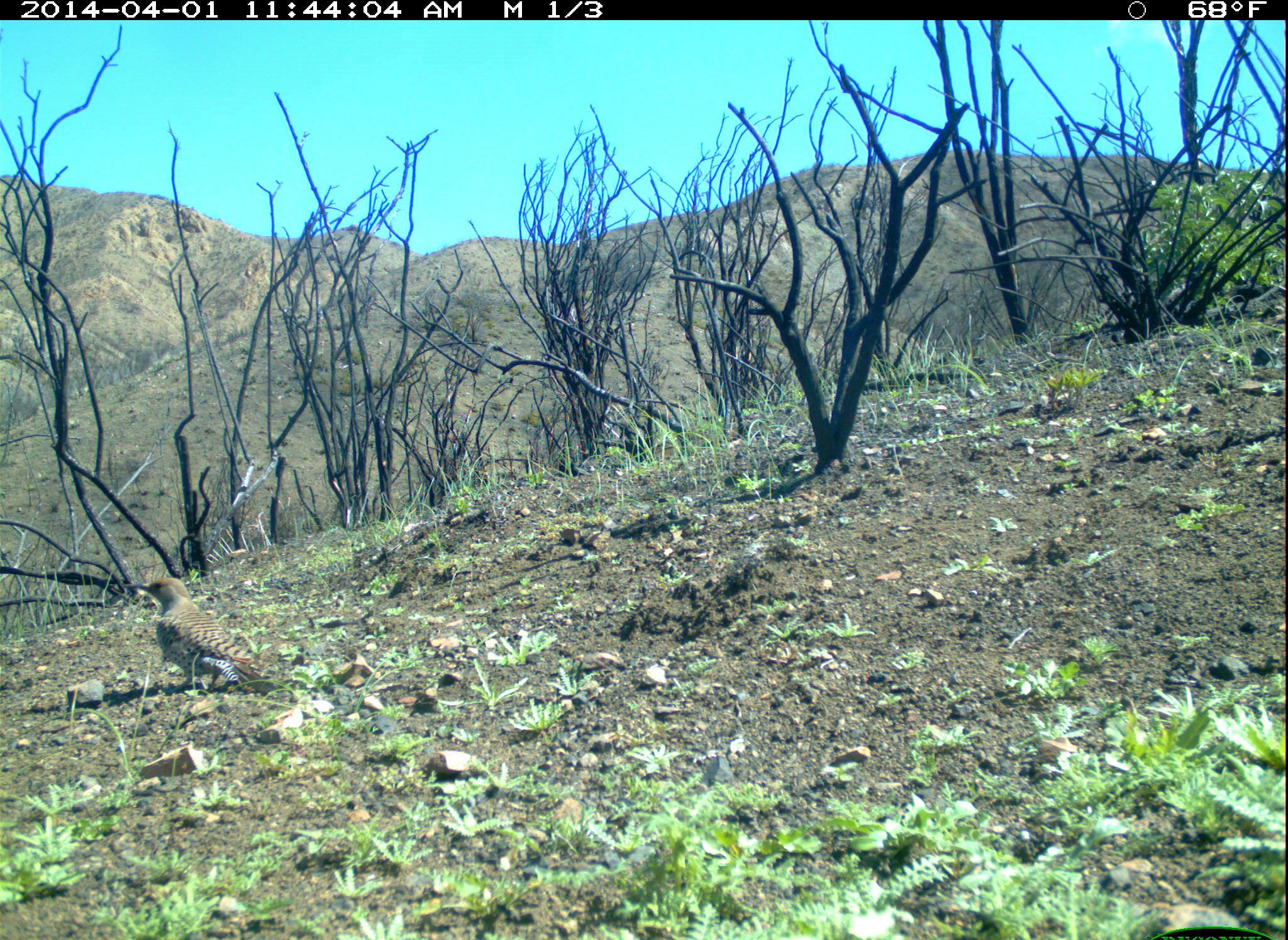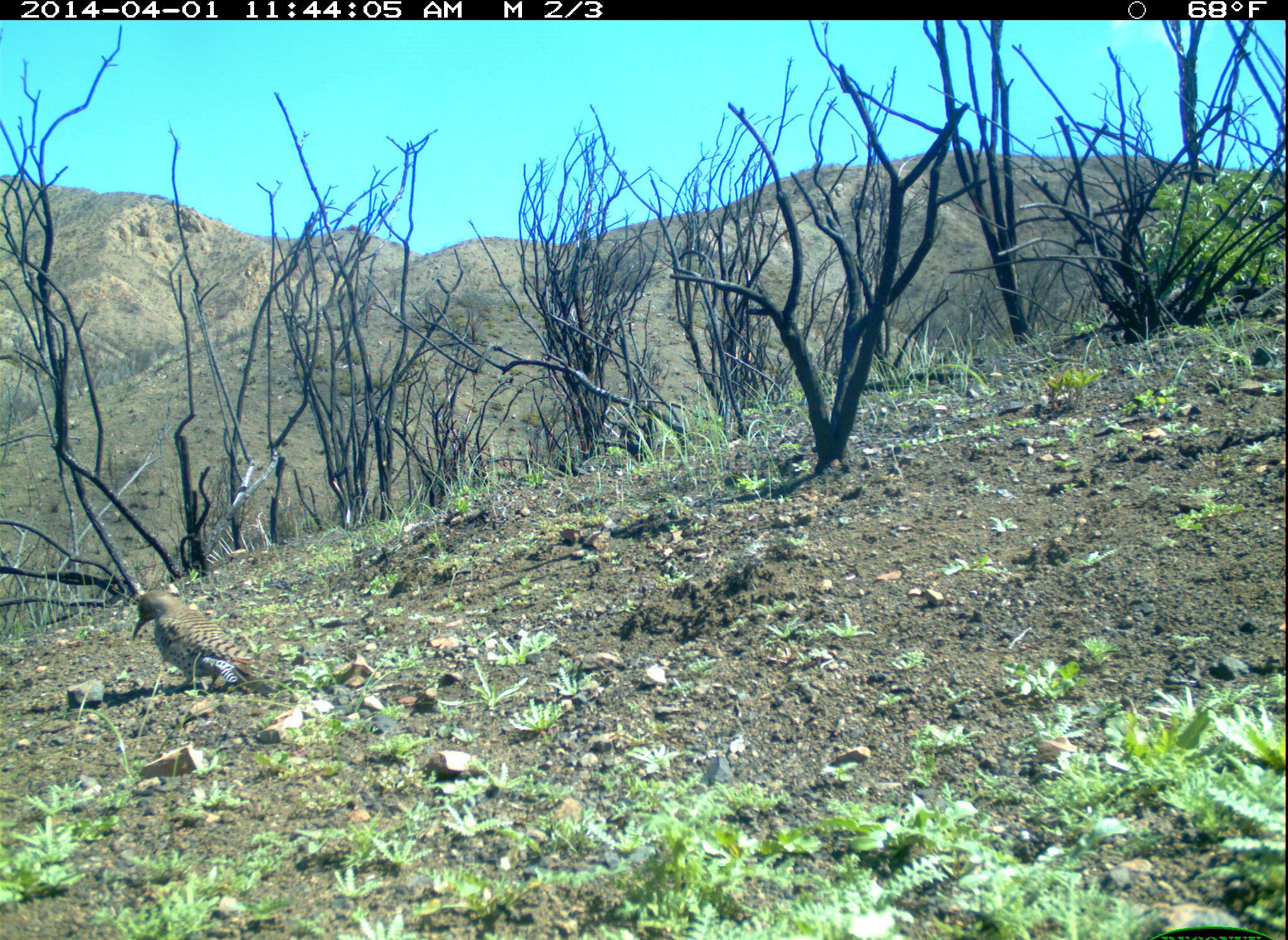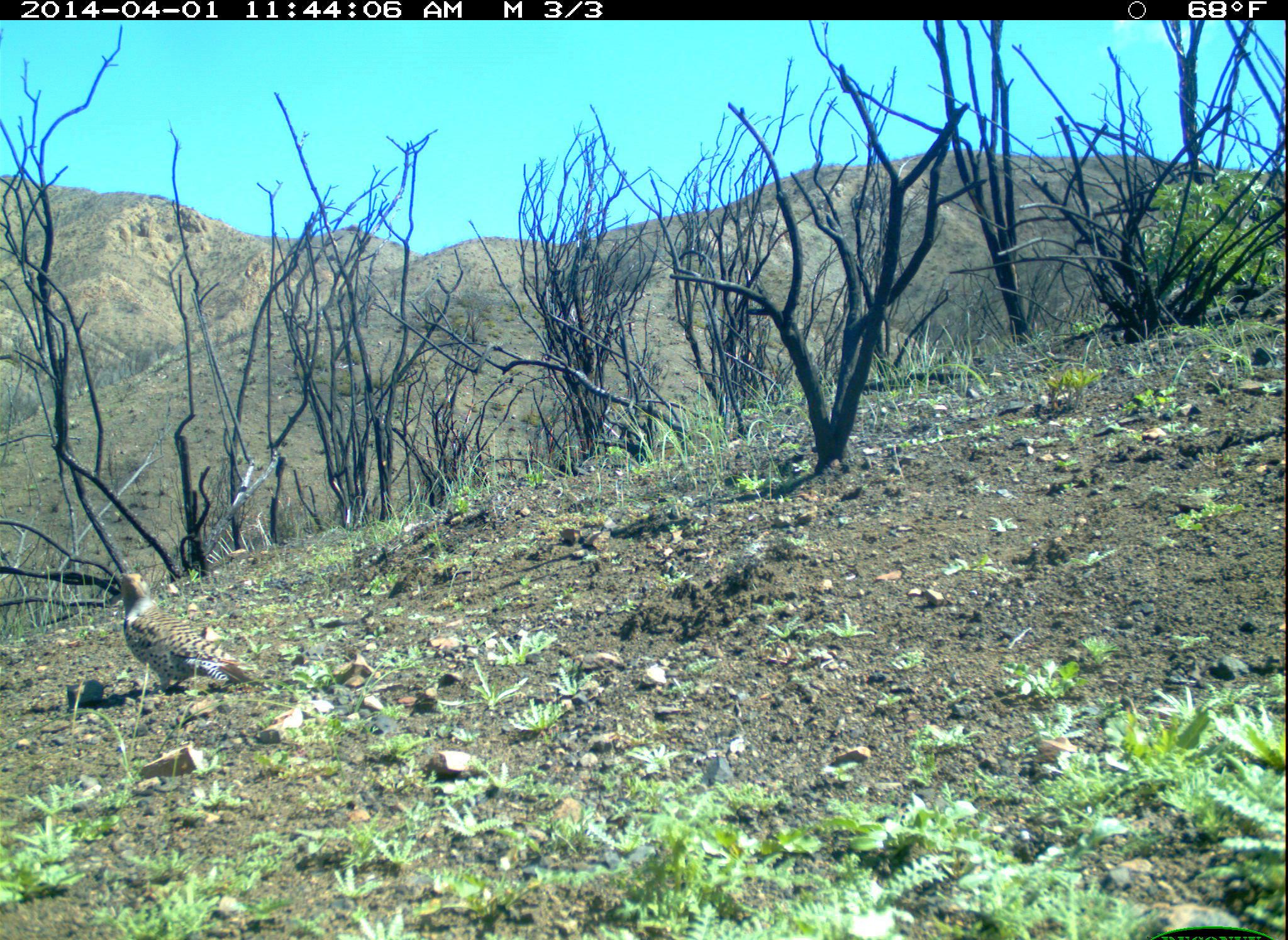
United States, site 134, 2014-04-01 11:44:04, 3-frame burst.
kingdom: Animalia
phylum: Chordata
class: Aves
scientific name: Aves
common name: bird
Bird (Aves).